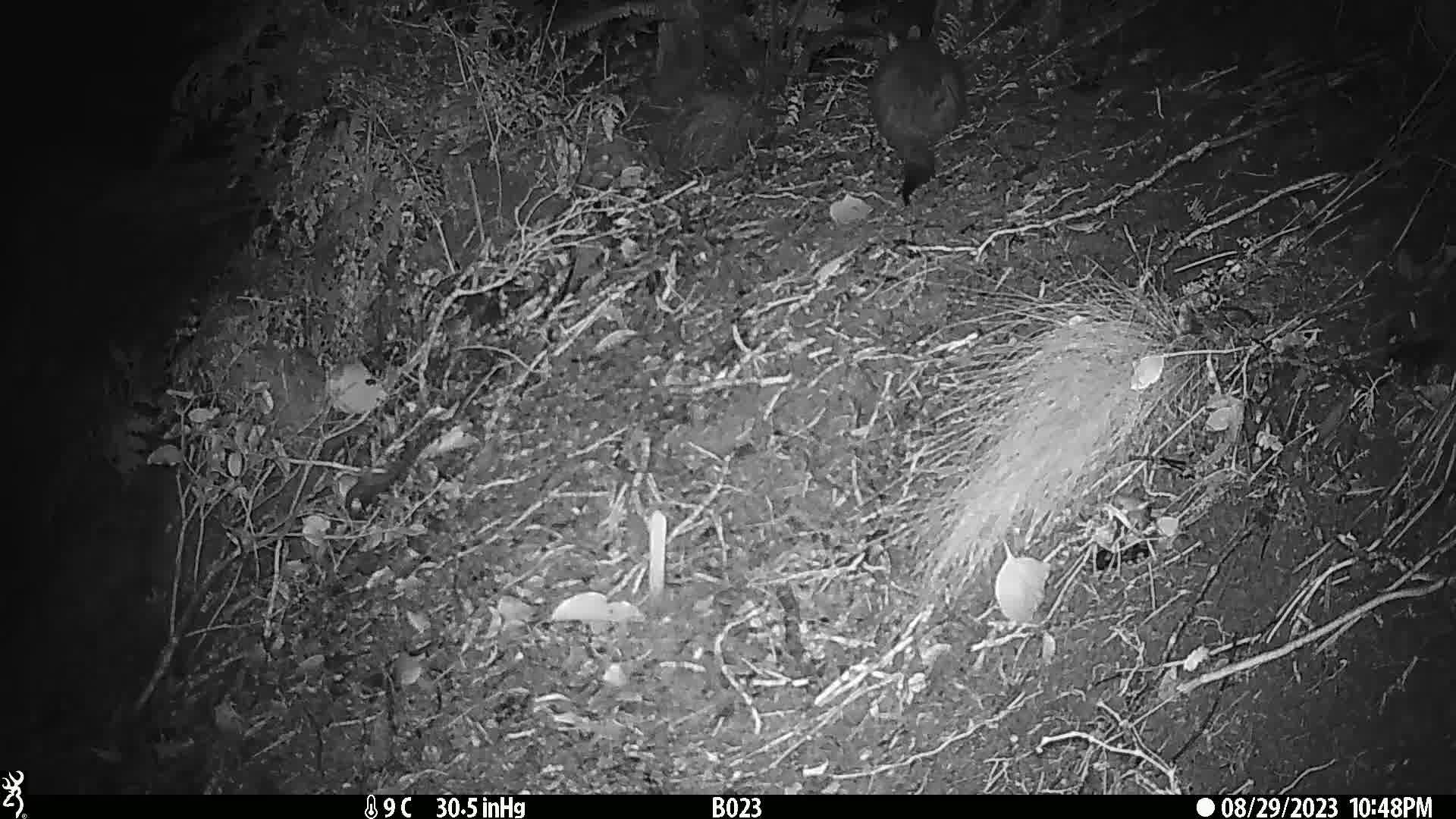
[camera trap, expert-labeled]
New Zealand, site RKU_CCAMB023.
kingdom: Animalia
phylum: Chordata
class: Mammalia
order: Diprotodontia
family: Phalangeridae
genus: Trichosurus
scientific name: Trichosurus vulpecula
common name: common brushtail possum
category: possum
Possum (common brushtail possum) (Trichosurus vulpecula).